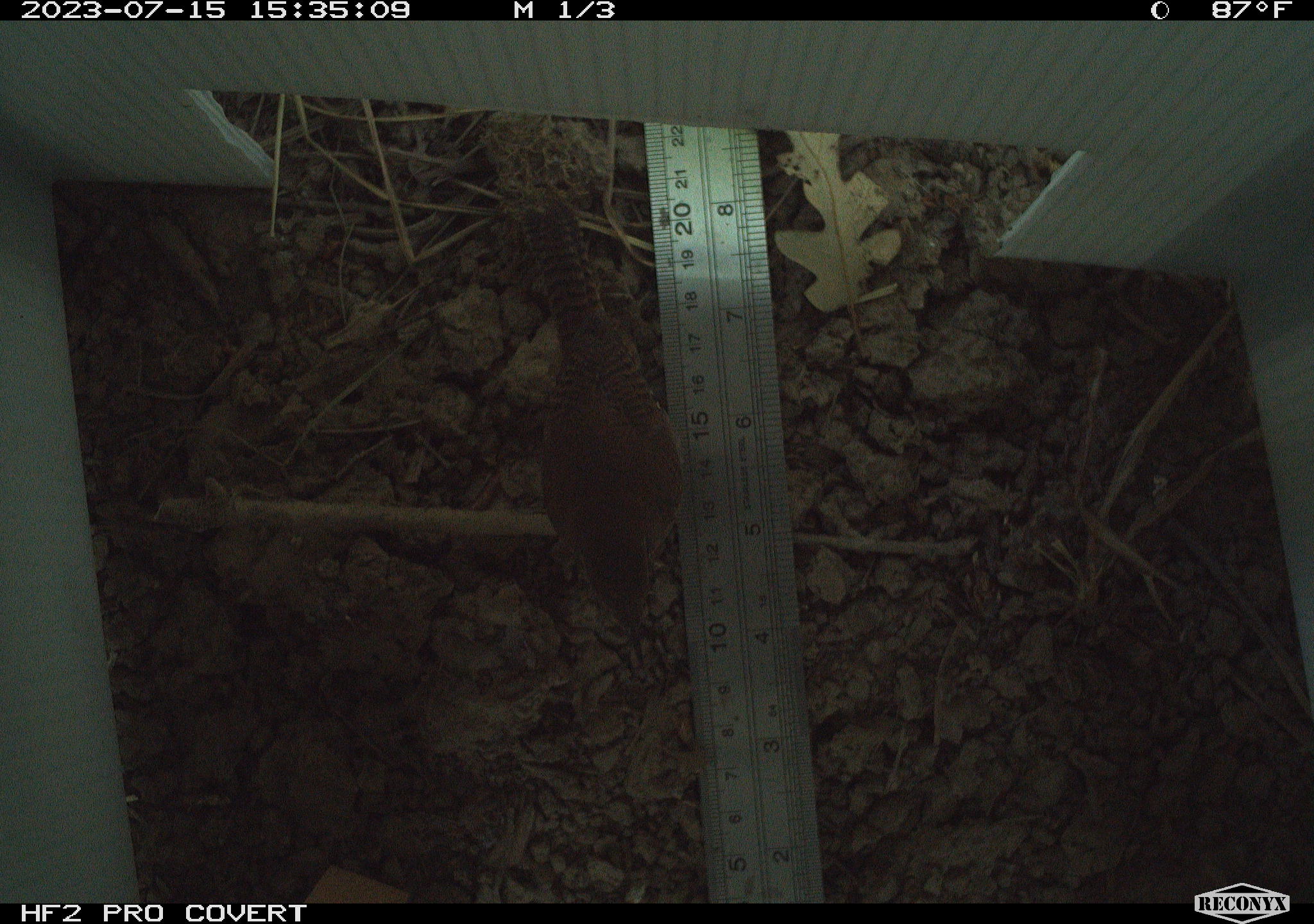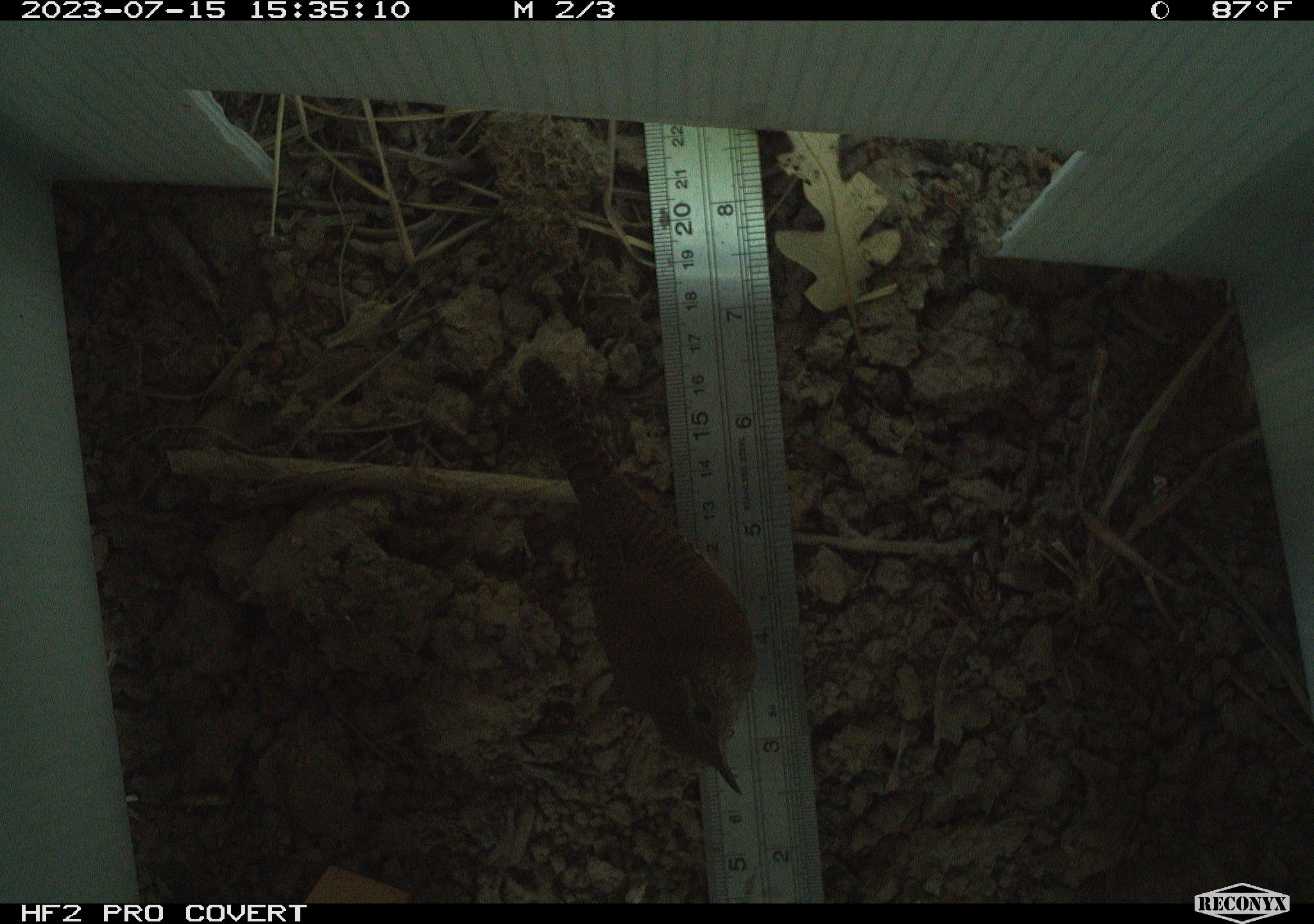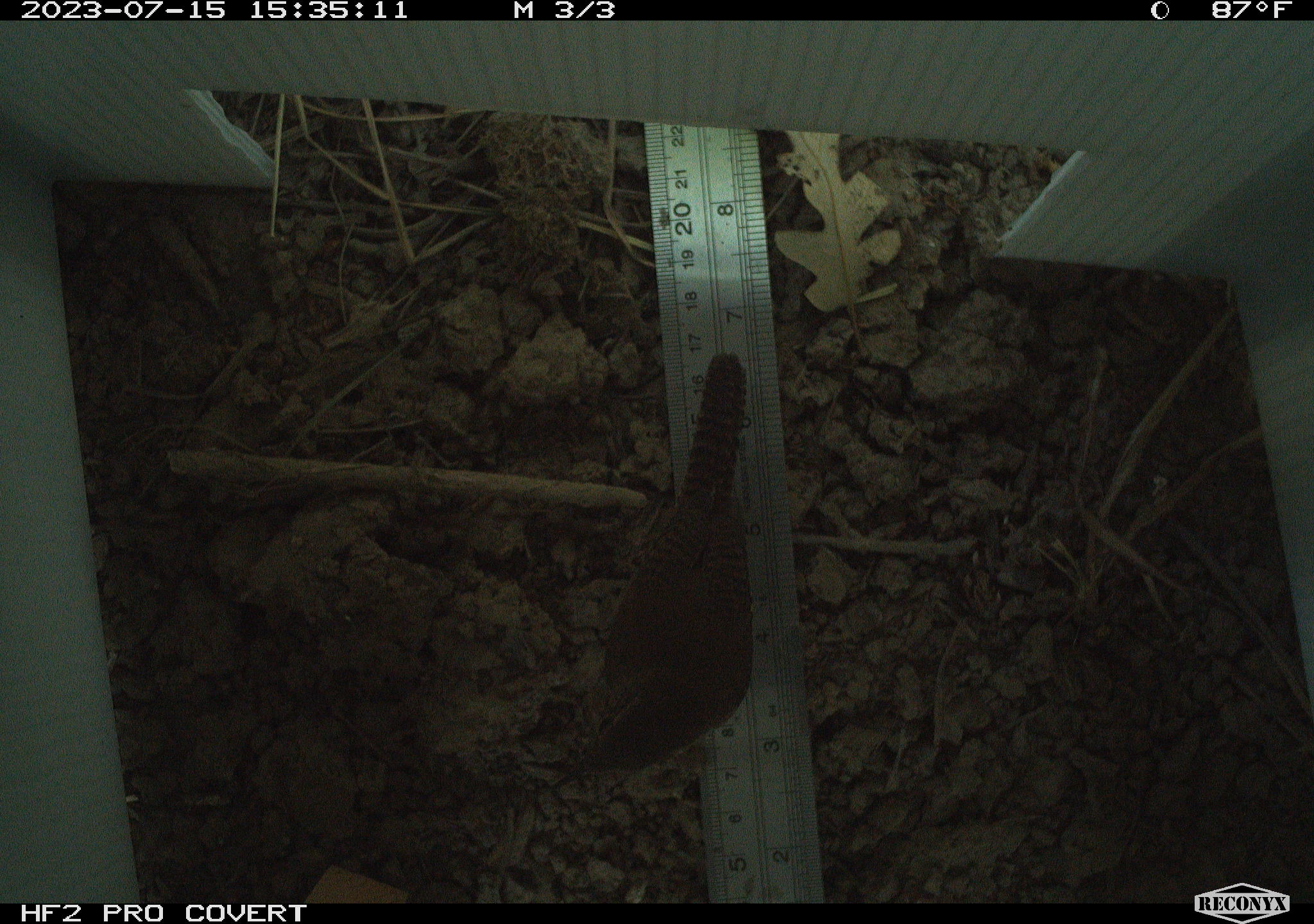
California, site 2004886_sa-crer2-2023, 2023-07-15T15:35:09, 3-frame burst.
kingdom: Animalia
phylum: Chordata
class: Aves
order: Passeriformes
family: Troglodytidae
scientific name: Troglodytidae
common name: wren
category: troglodytidae family